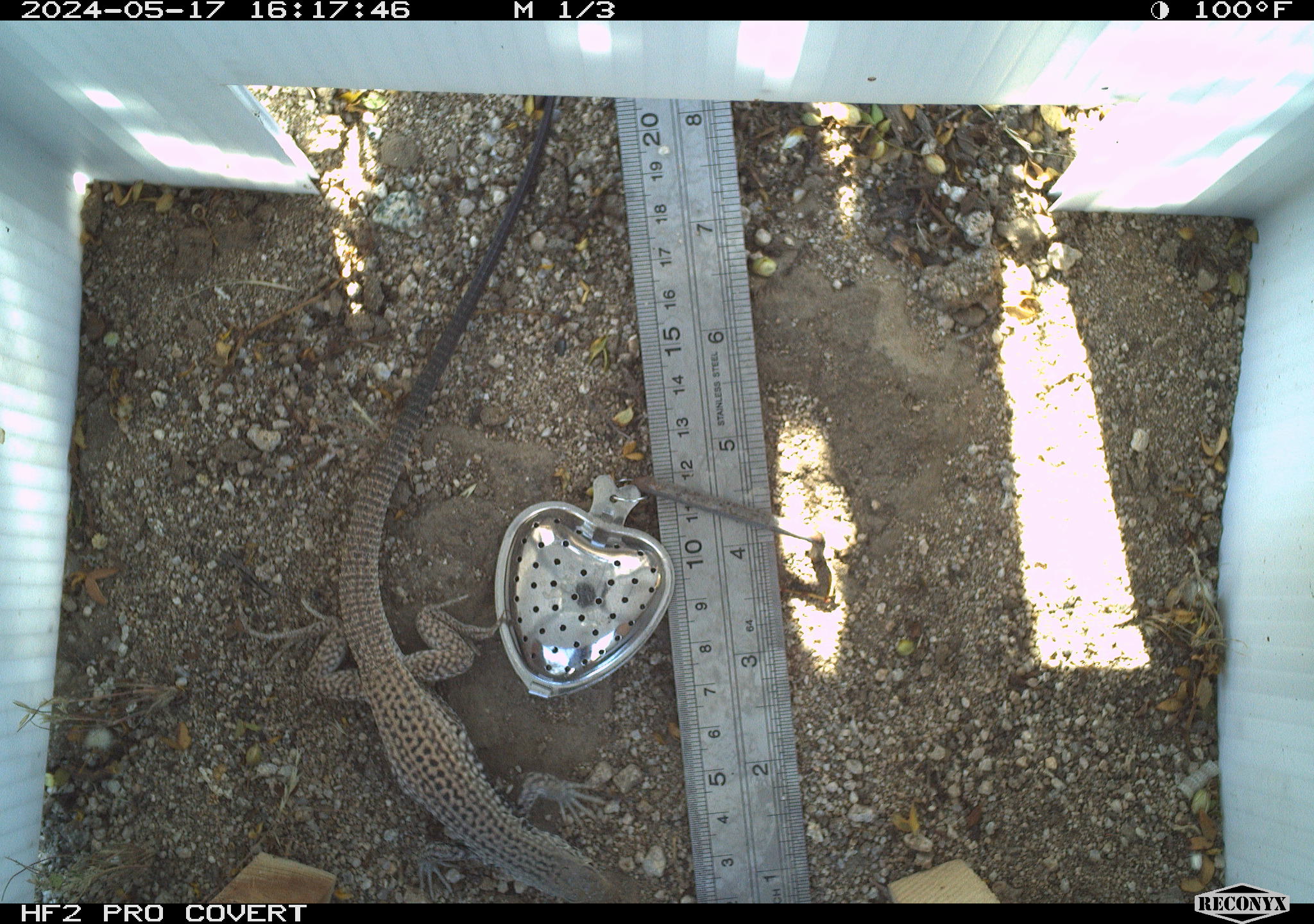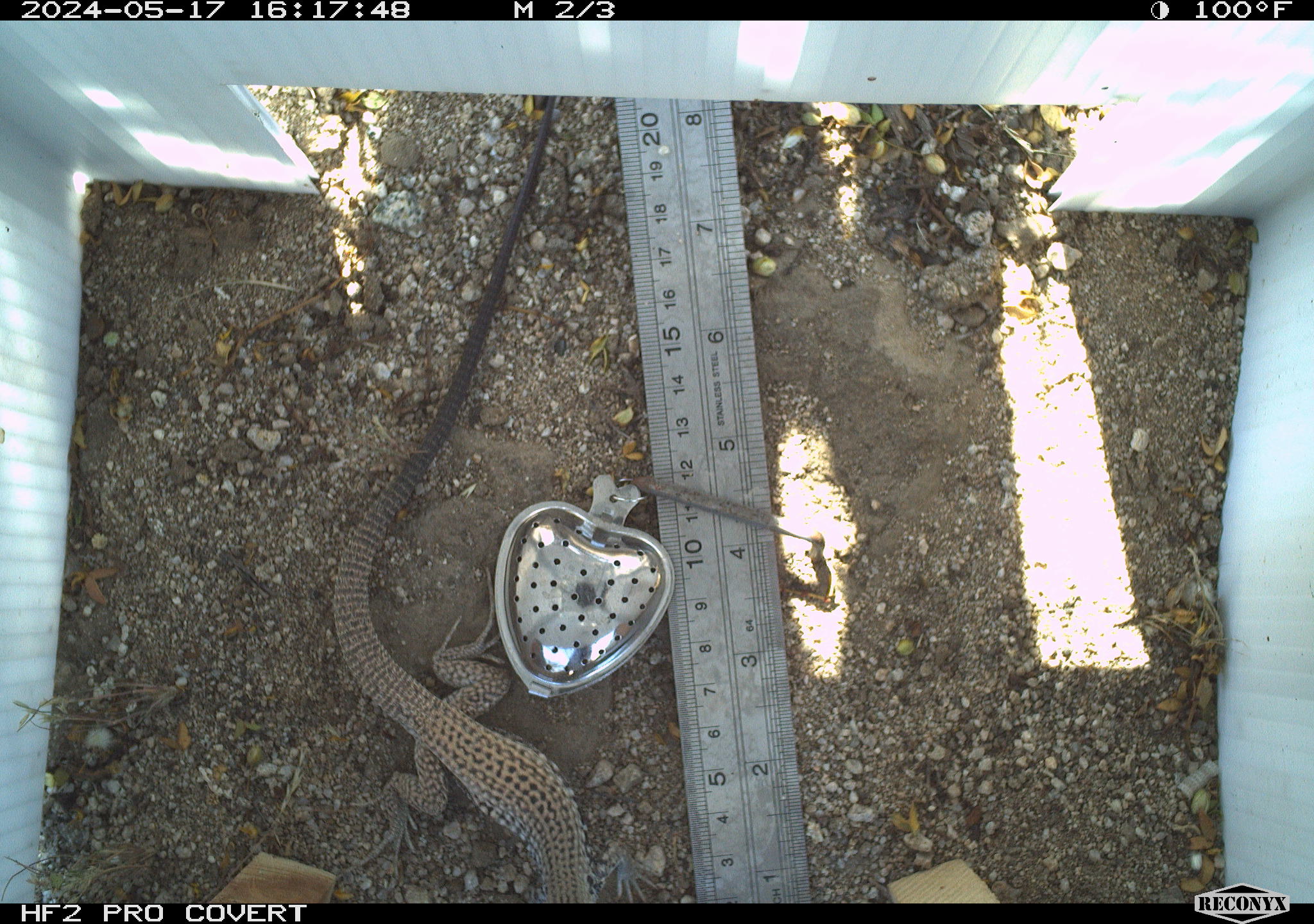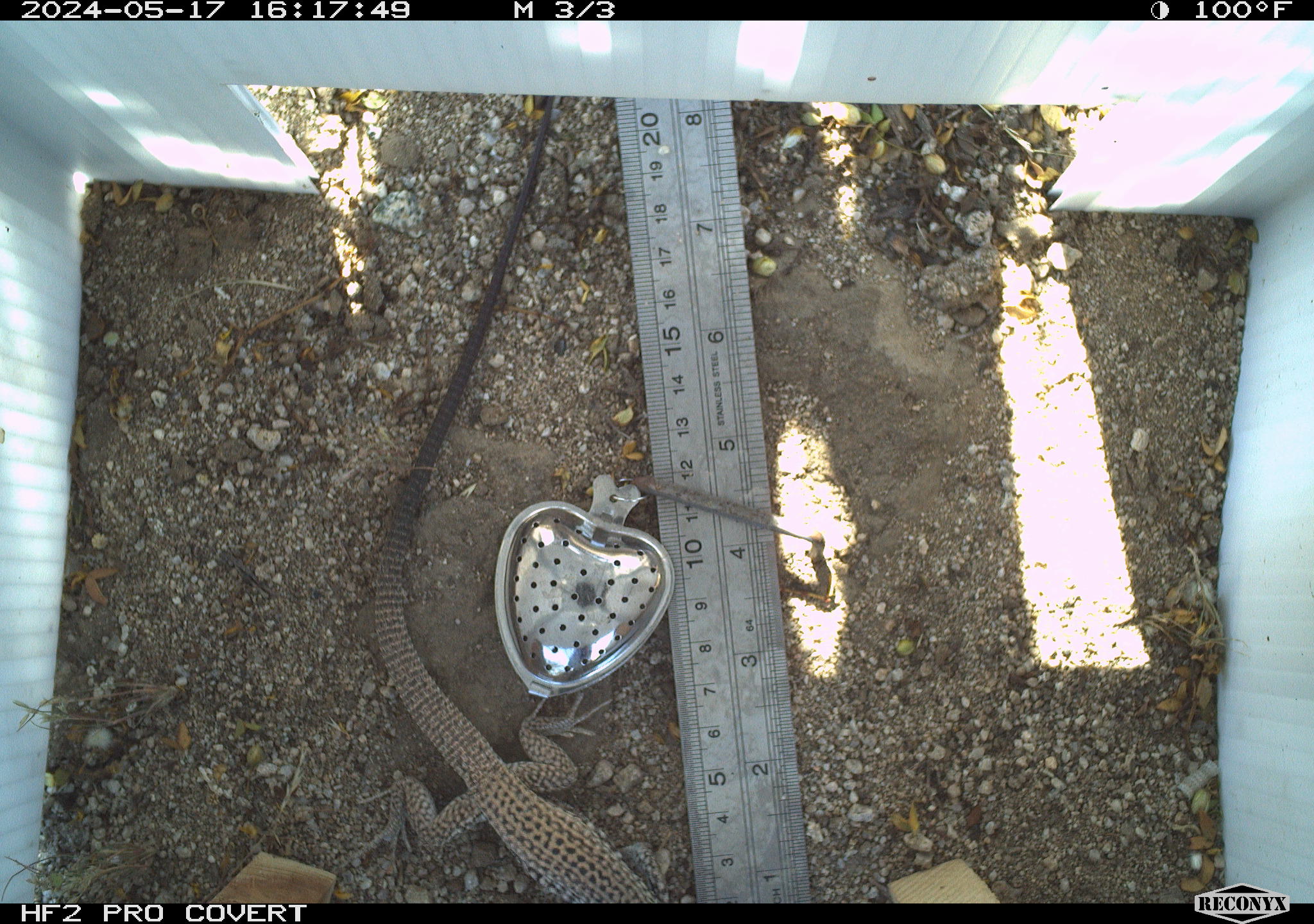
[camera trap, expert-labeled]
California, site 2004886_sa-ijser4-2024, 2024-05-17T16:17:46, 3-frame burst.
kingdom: Animalia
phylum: Chordata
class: Reptilia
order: Squamata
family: Teiidae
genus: Aspidoscelis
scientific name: Aspidoscelis tigris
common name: western whiptail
Western whiptail (Aspidoscelis tigris).